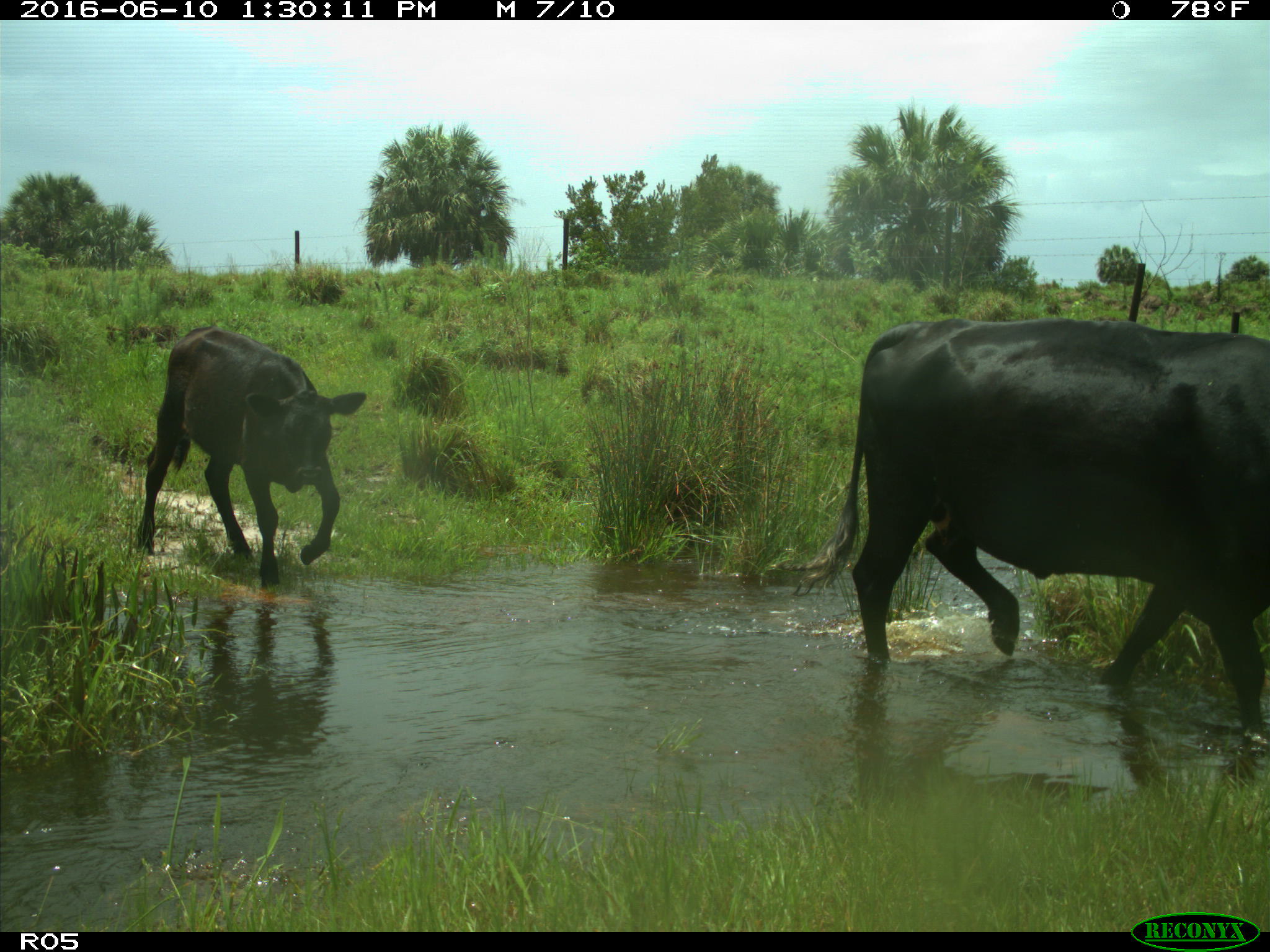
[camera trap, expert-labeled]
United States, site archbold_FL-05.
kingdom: Animalia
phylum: Chordata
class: Mammalia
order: Artiodactyla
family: Bovidae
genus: Bos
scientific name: Bos taurus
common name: domestic cow